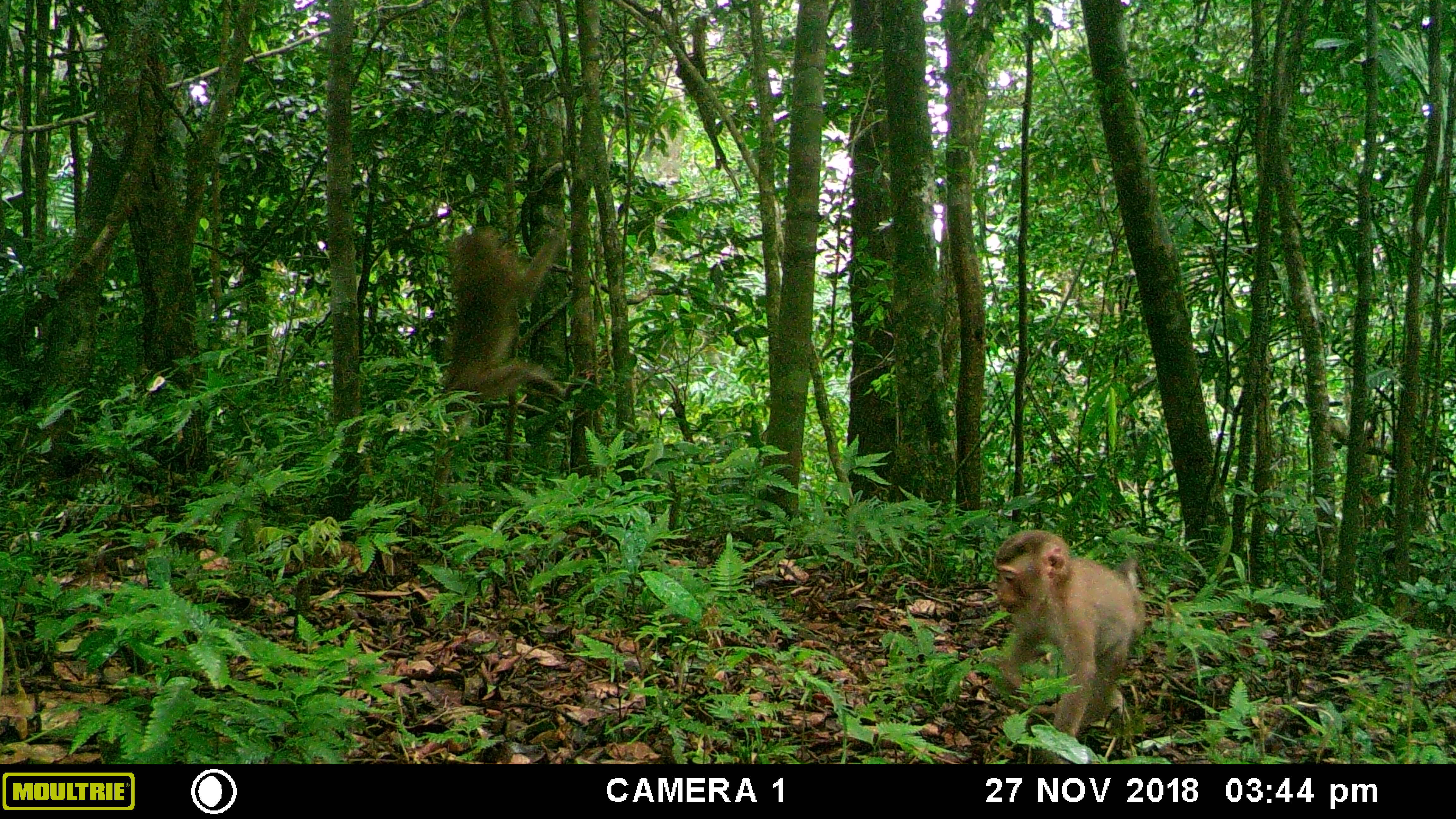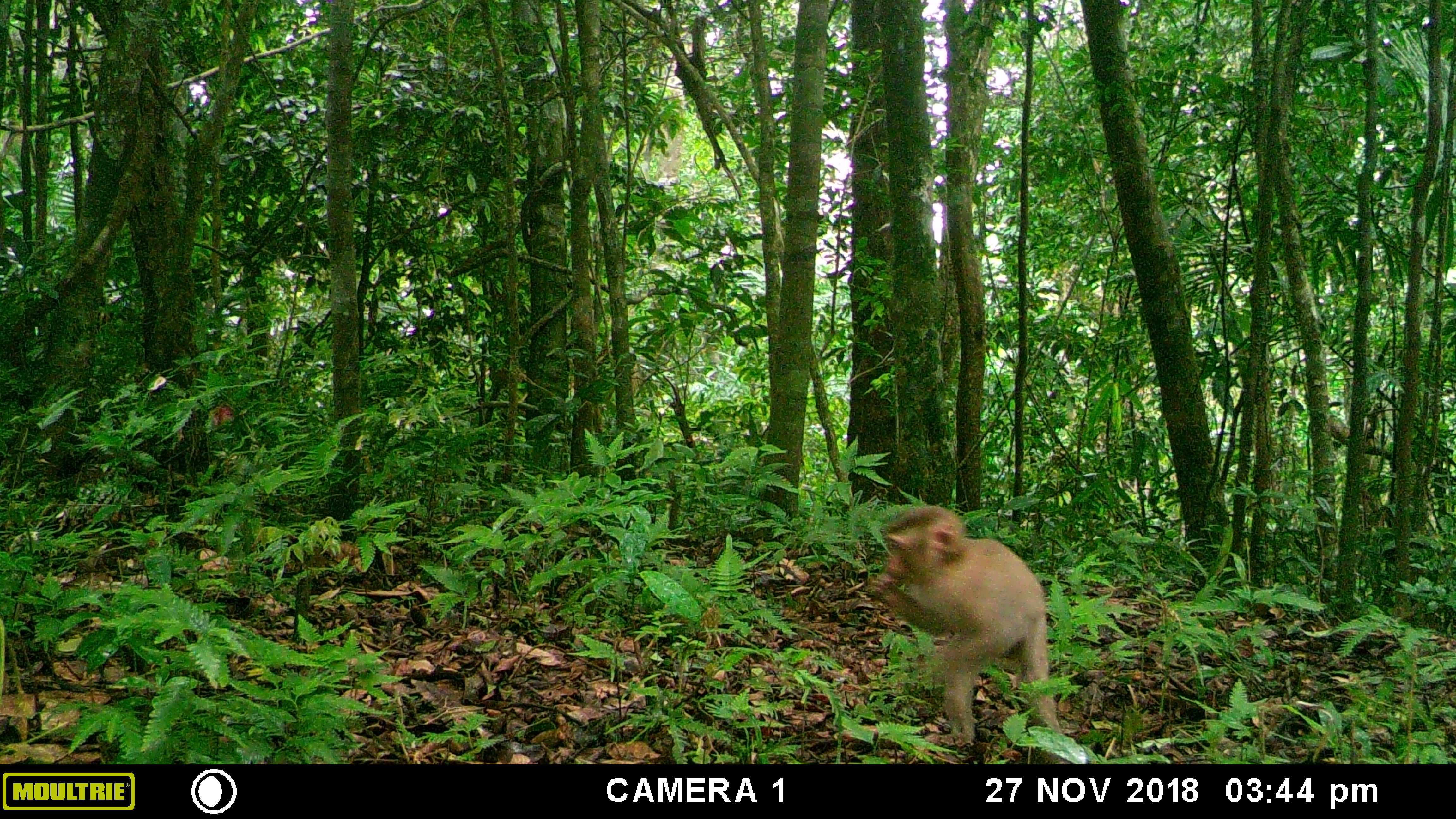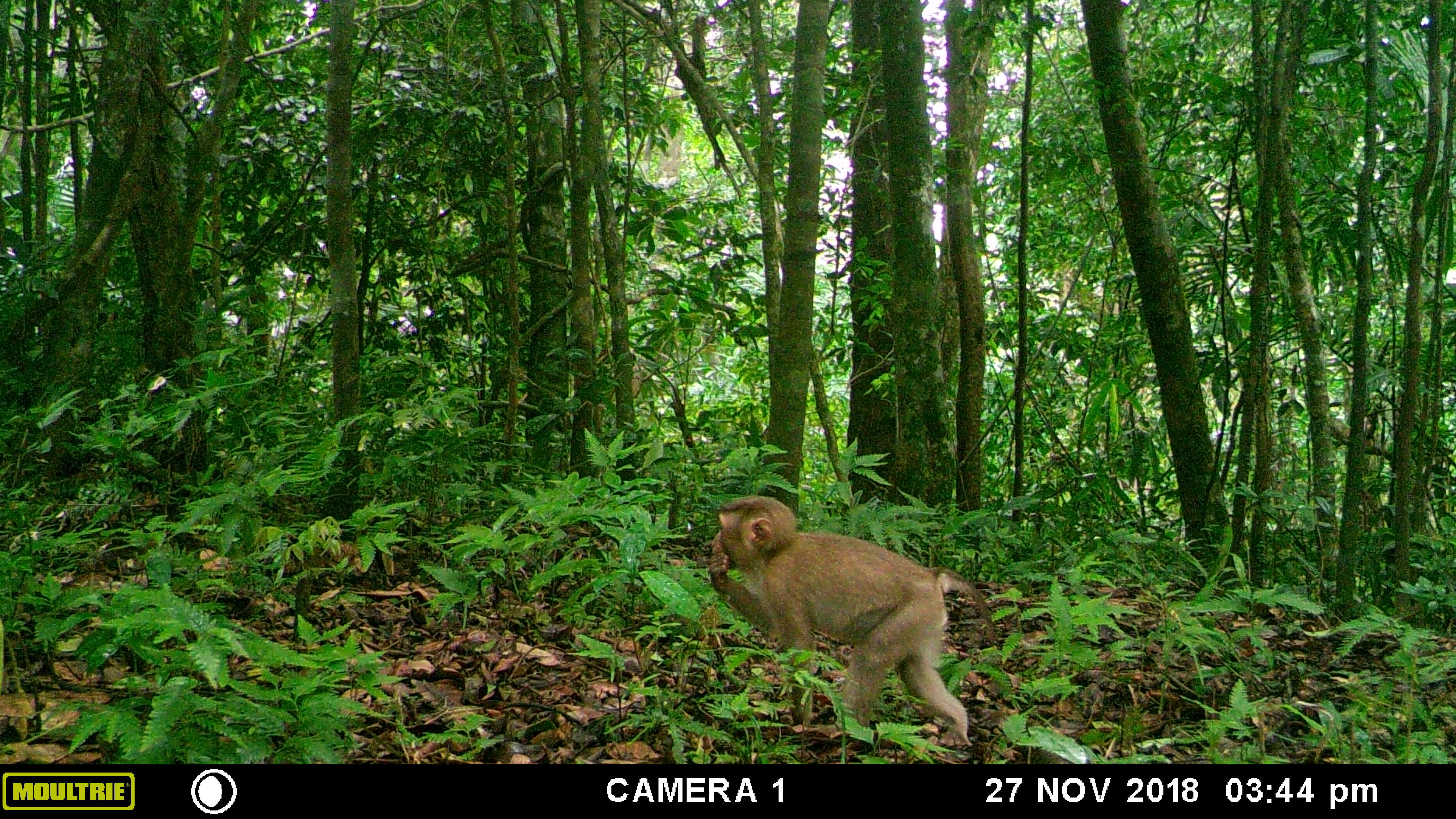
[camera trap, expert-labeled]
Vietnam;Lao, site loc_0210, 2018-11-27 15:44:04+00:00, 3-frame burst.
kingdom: Animalia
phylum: Chordata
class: Mammalia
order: Primates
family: Cercopithecidae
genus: Macaca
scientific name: Macaca nemestrina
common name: pig-tailed macaque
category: pig tailed macaque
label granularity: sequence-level